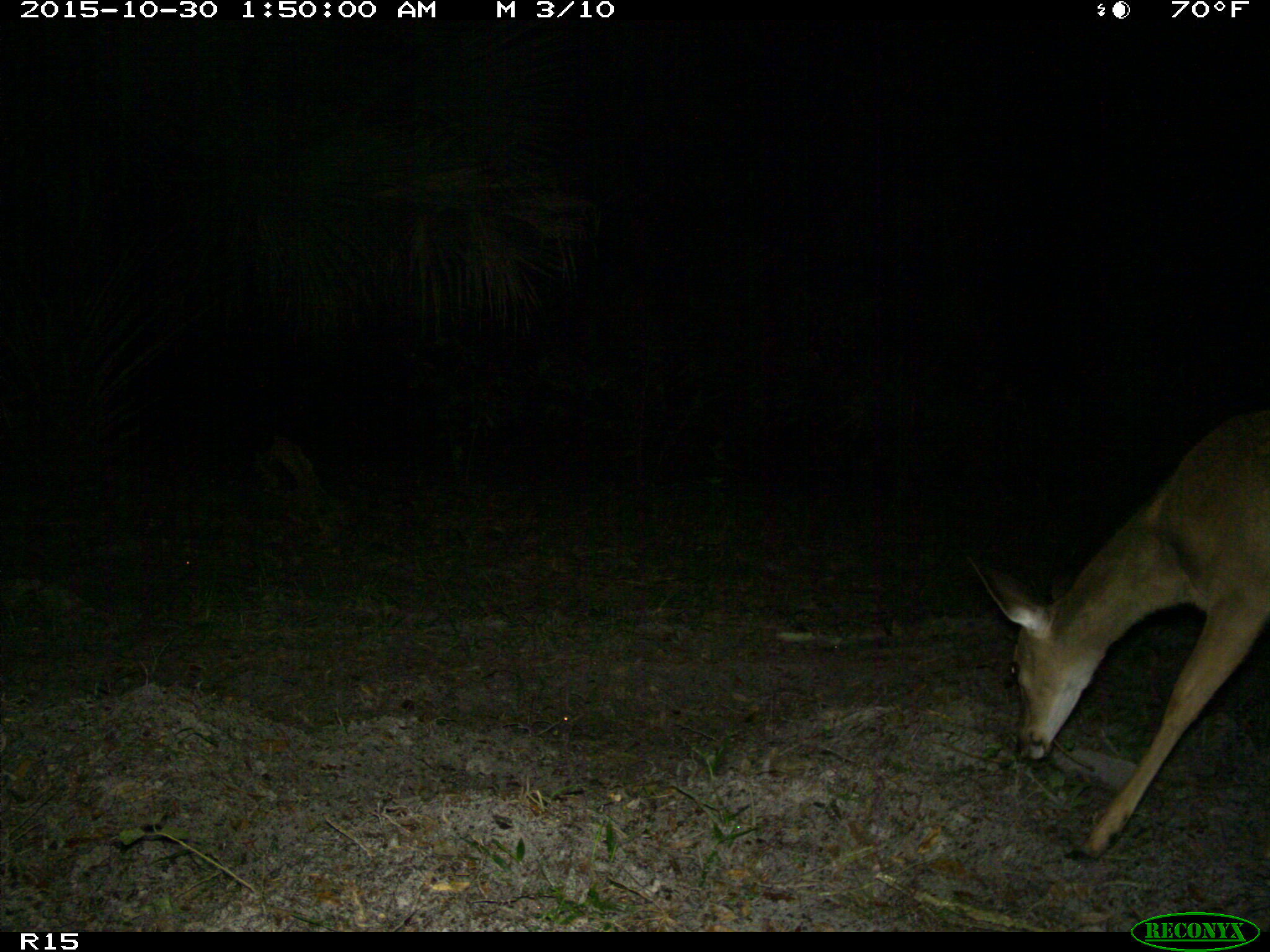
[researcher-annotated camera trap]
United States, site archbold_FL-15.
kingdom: Animalia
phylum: Chordata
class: Mammalia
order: Artiodactyla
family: Cervidae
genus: Odocoileus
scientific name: Odocoileus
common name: deer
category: unidentified deer